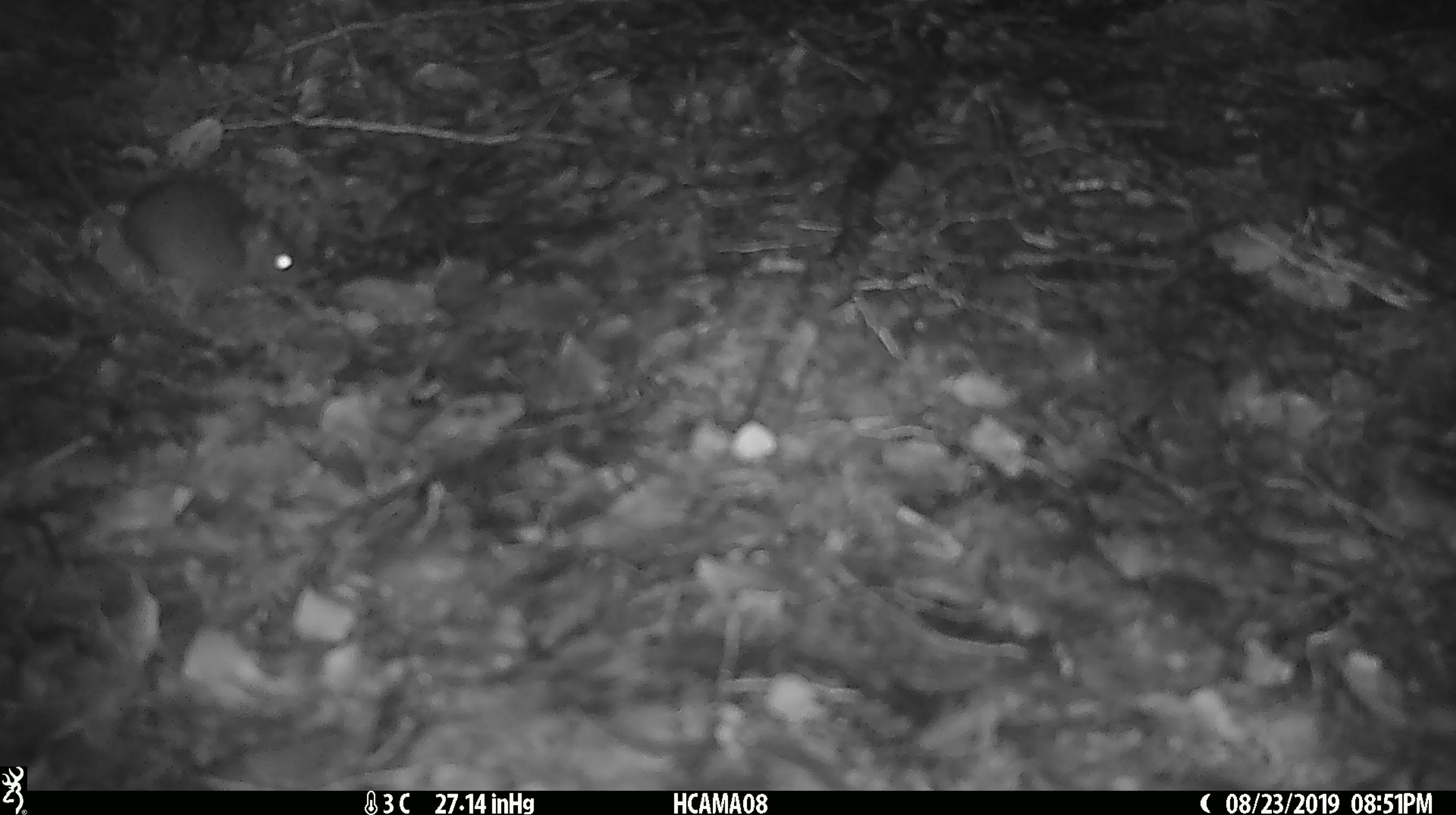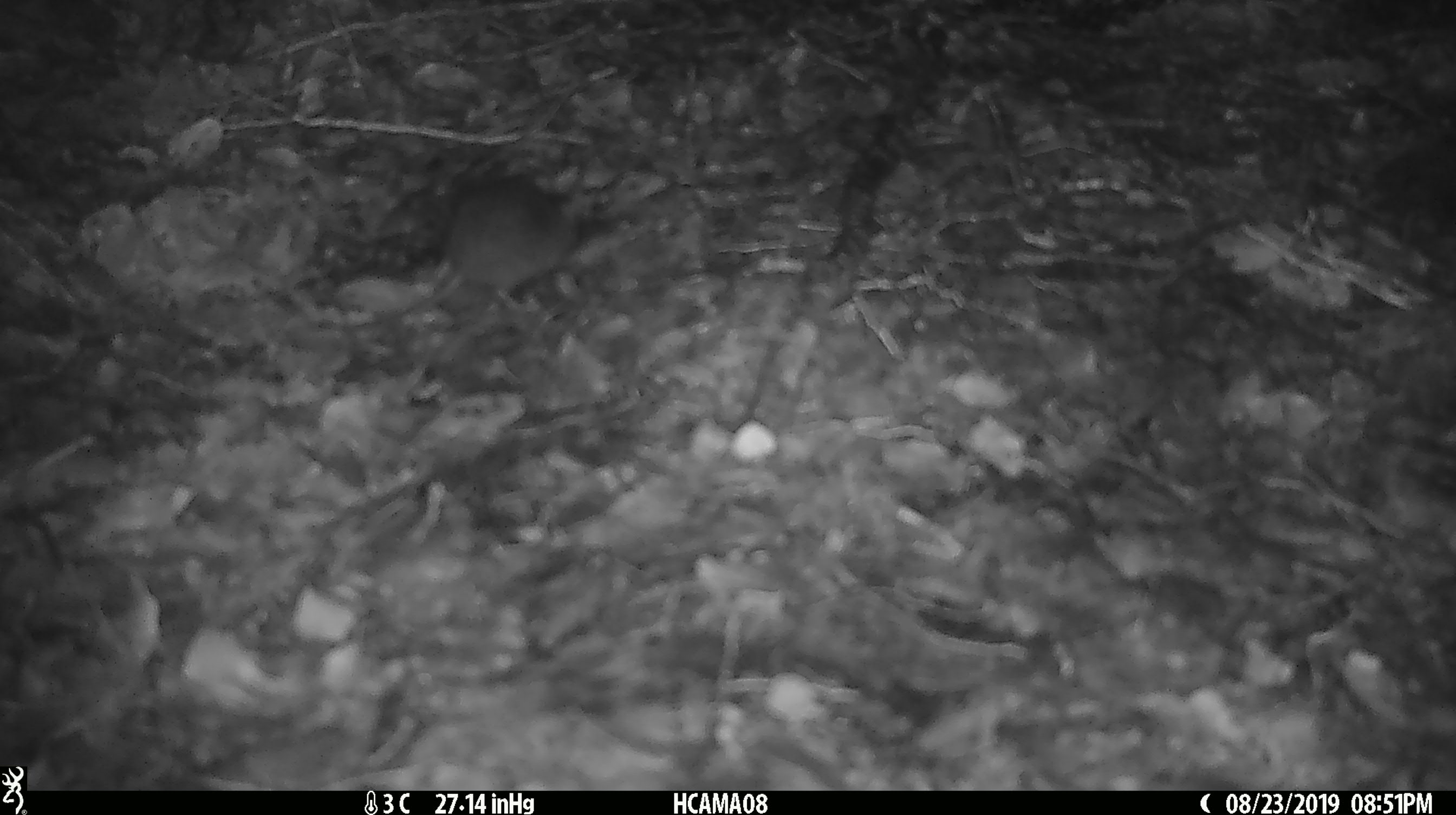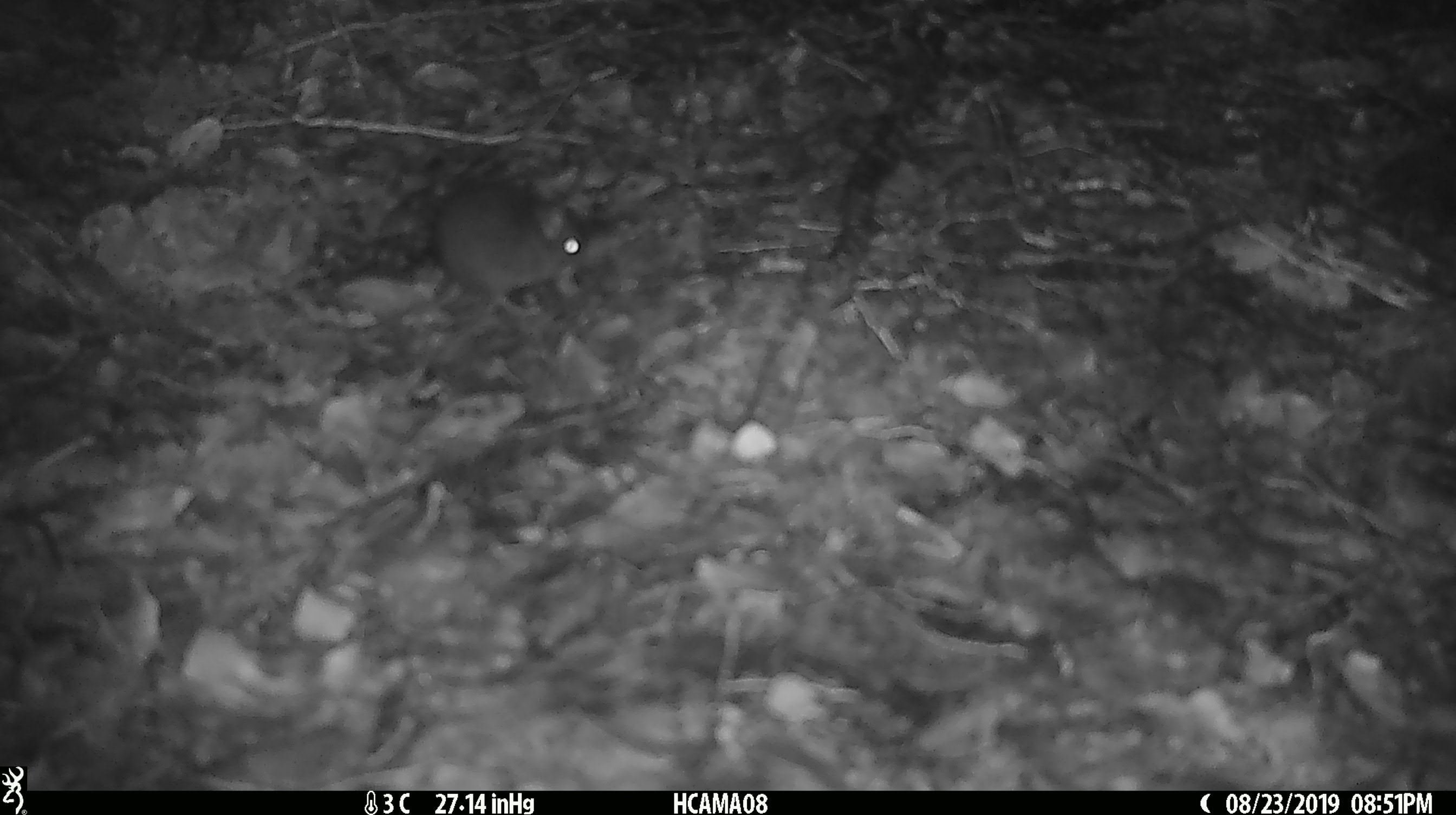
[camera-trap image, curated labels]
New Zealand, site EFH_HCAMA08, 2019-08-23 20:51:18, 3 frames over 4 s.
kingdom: Animalia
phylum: Chordata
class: Mammalia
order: Rodentia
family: Muridae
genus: Mus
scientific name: Mus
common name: mouse